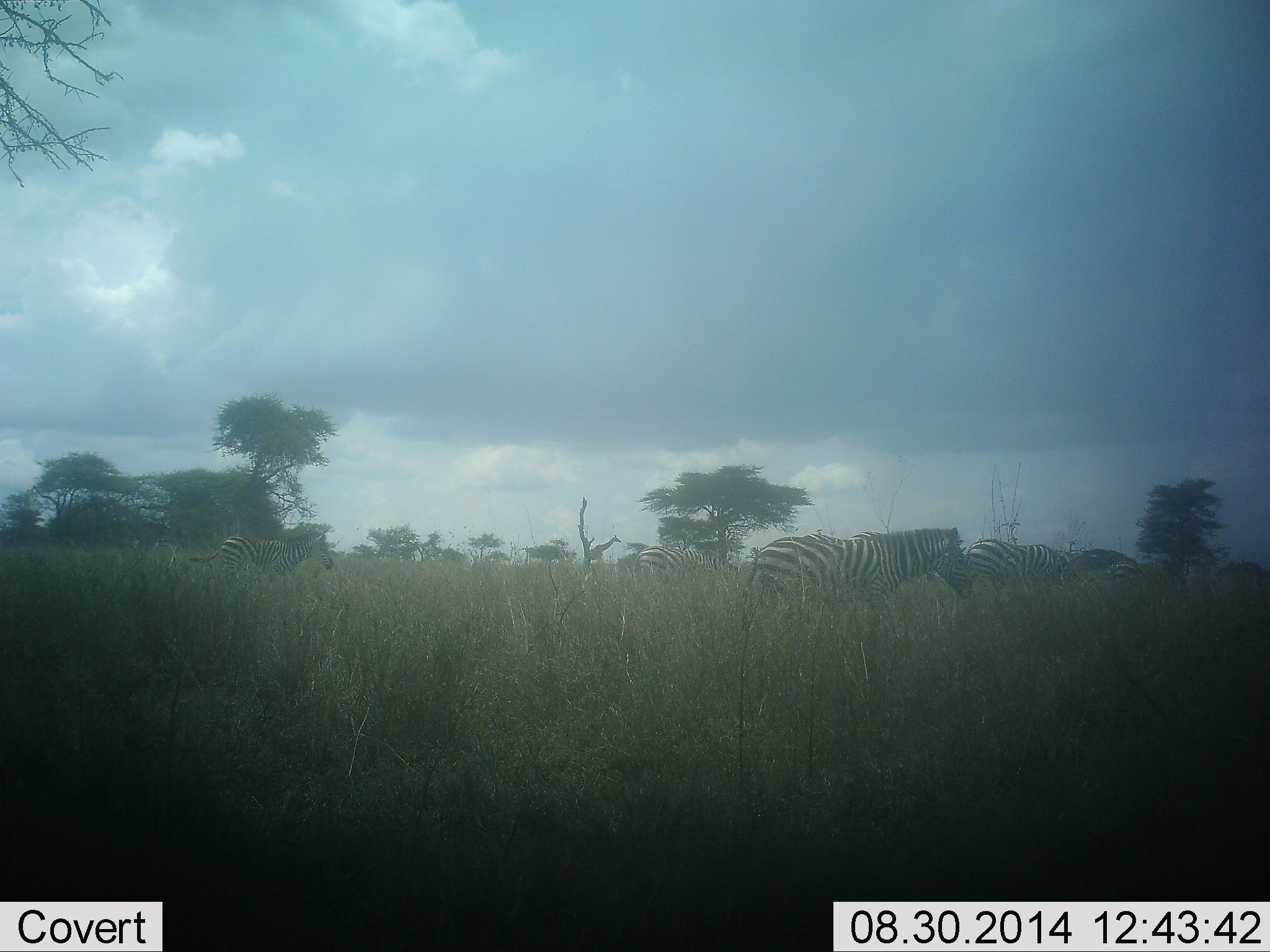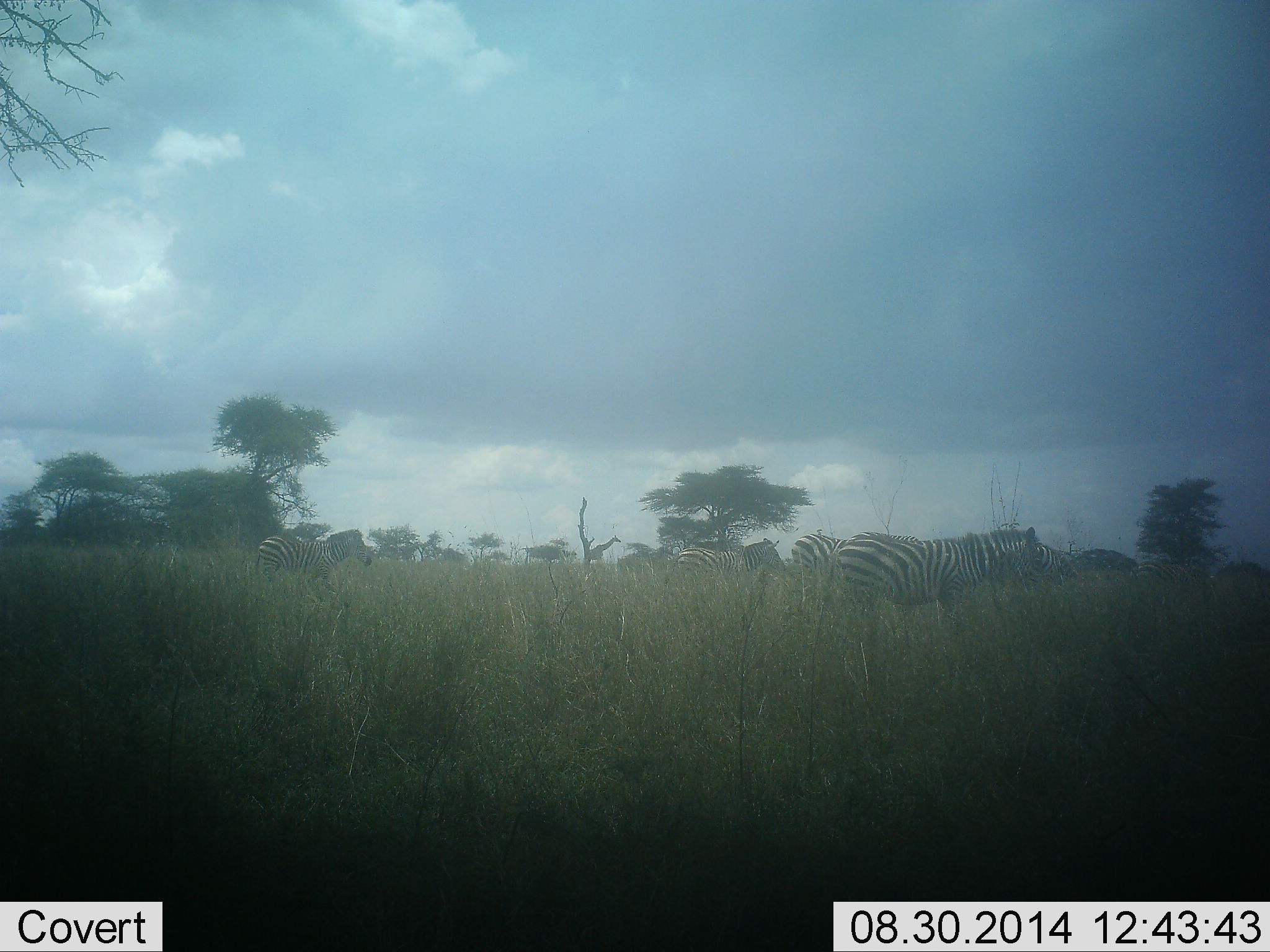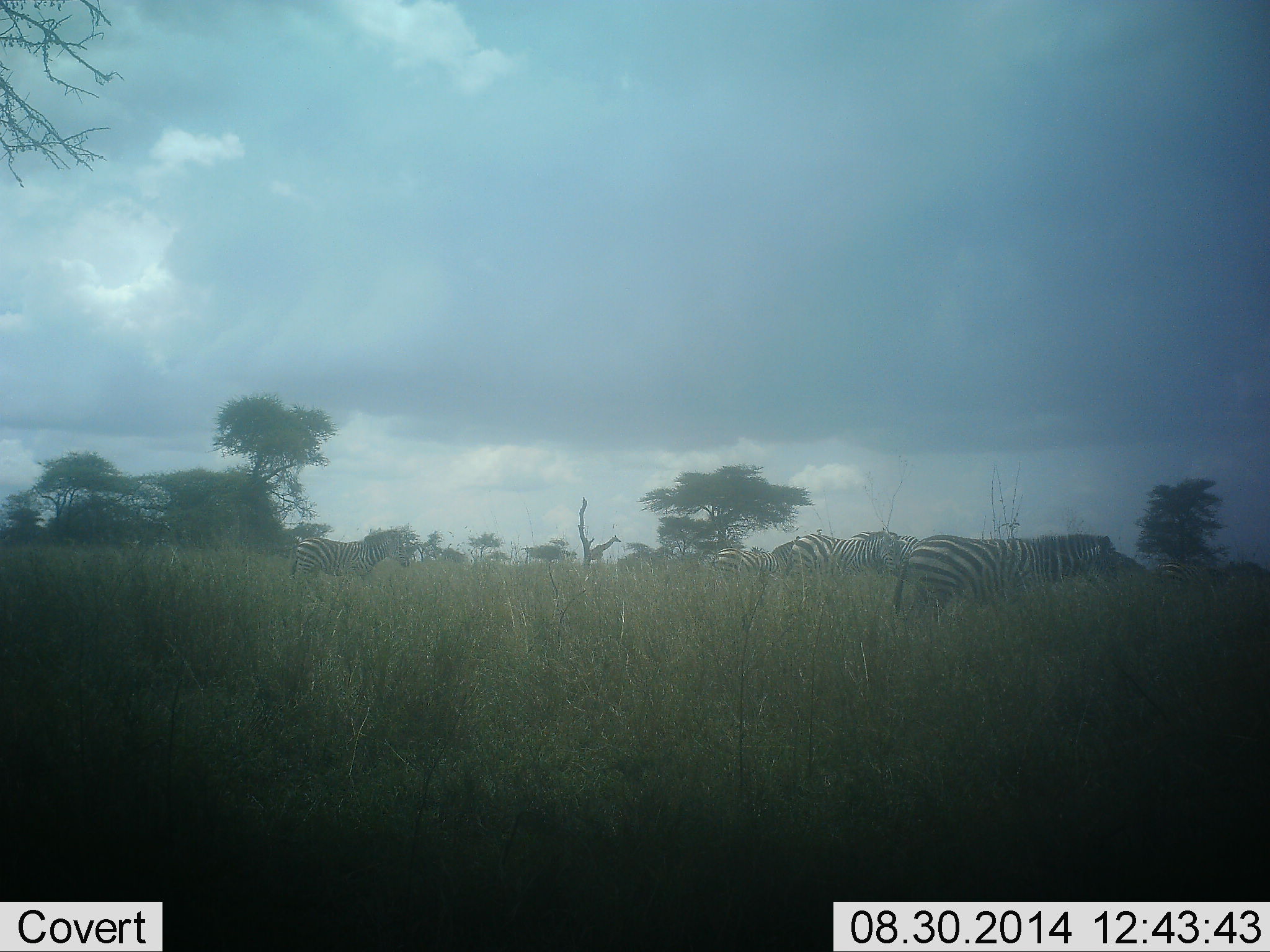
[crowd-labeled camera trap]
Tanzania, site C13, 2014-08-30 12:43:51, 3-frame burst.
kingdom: Animalia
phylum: Chordata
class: Mammalia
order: Perissodactyla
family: Equidae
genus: Equus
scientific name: Equus quagga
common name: plains zebra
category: zebra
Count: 6.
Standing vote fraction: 25%.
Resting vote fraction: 0%.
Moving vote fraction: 92%.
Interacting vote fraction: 0%.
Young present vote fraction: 0%.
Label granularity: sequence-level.